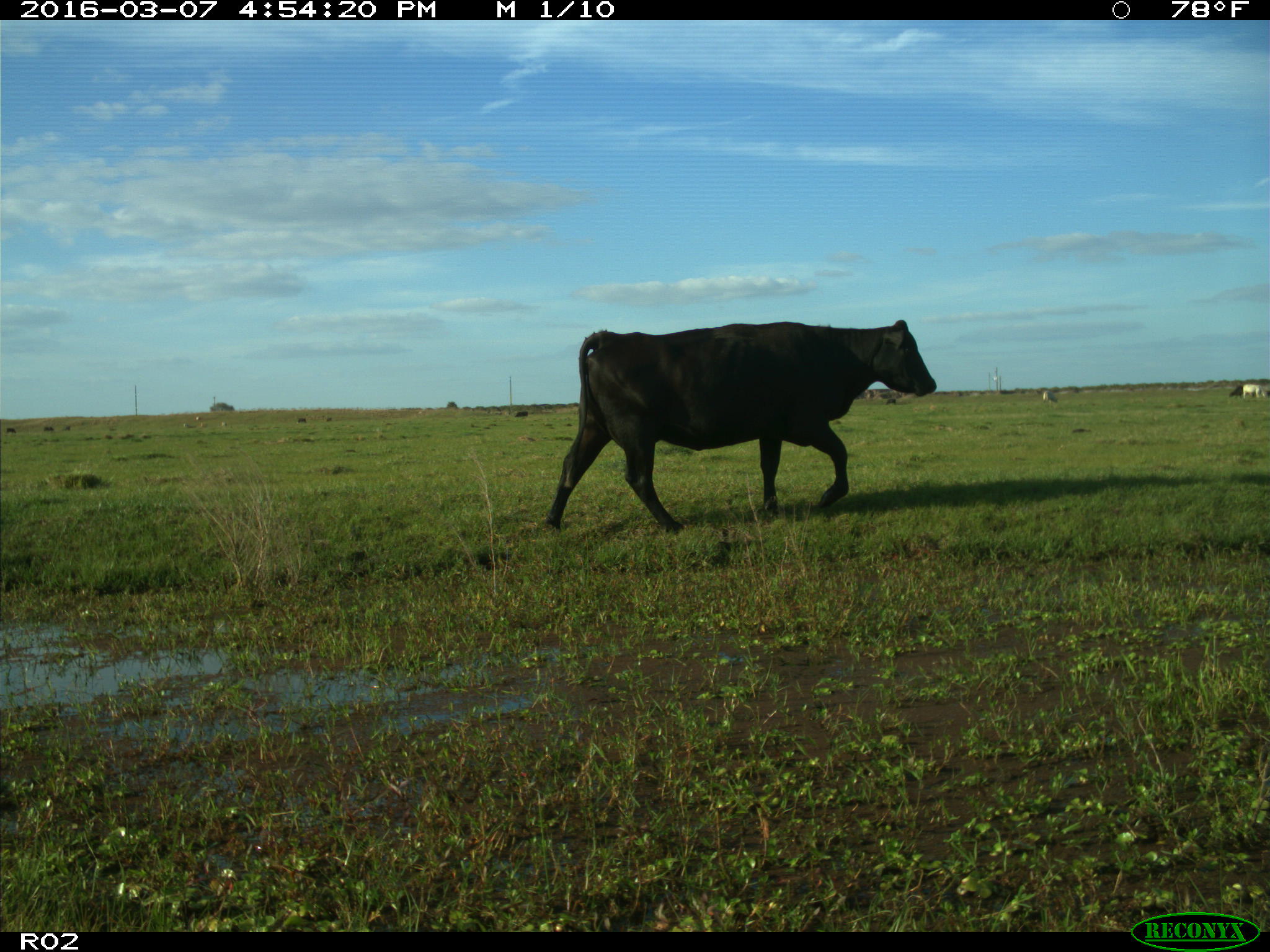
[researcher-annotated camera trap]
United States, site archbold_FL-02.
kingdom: Animalia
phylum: Chordata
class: Mammalia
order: Artiodactyla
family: Bovidae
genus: Bos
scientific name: Bos taurus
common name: domestic cow